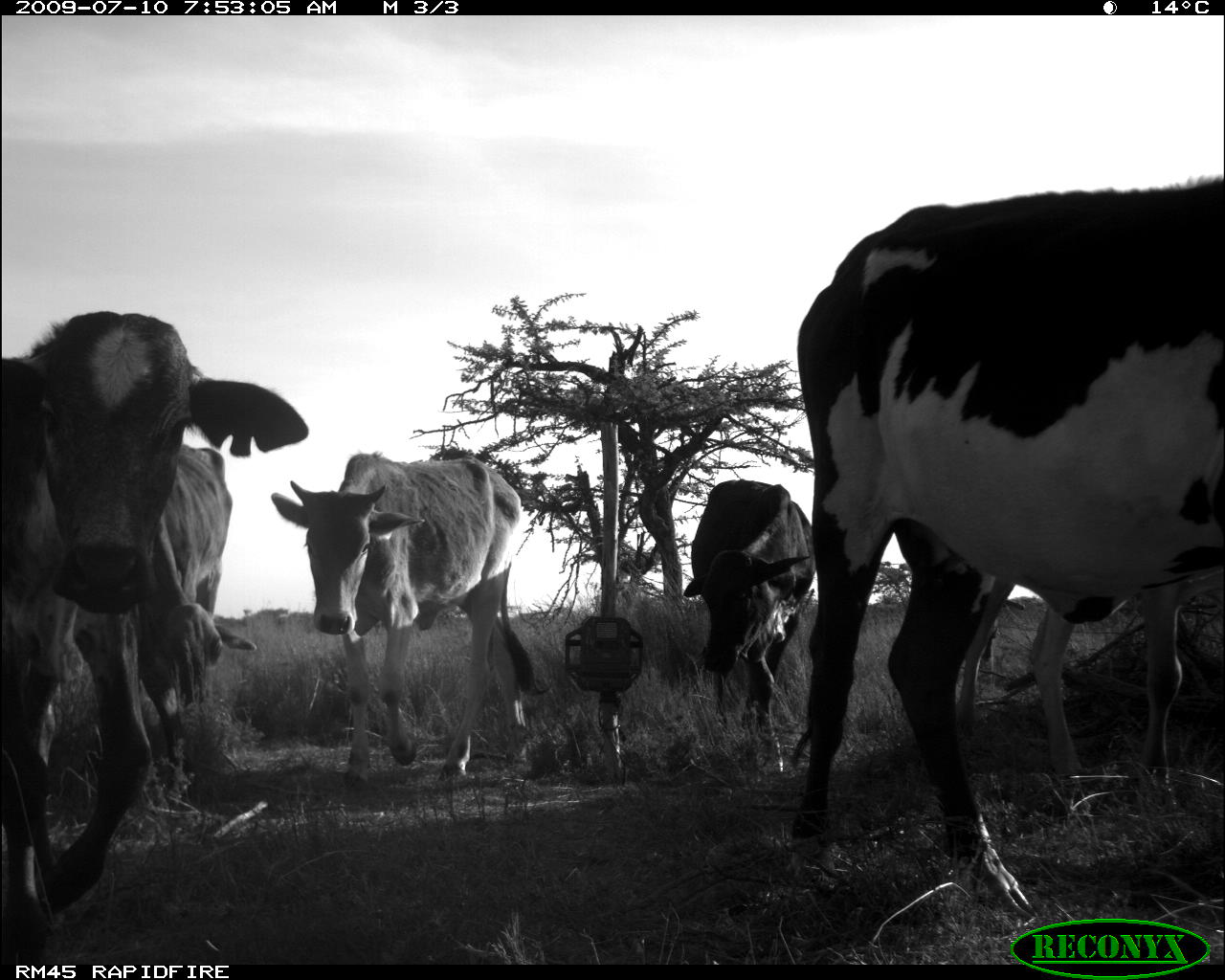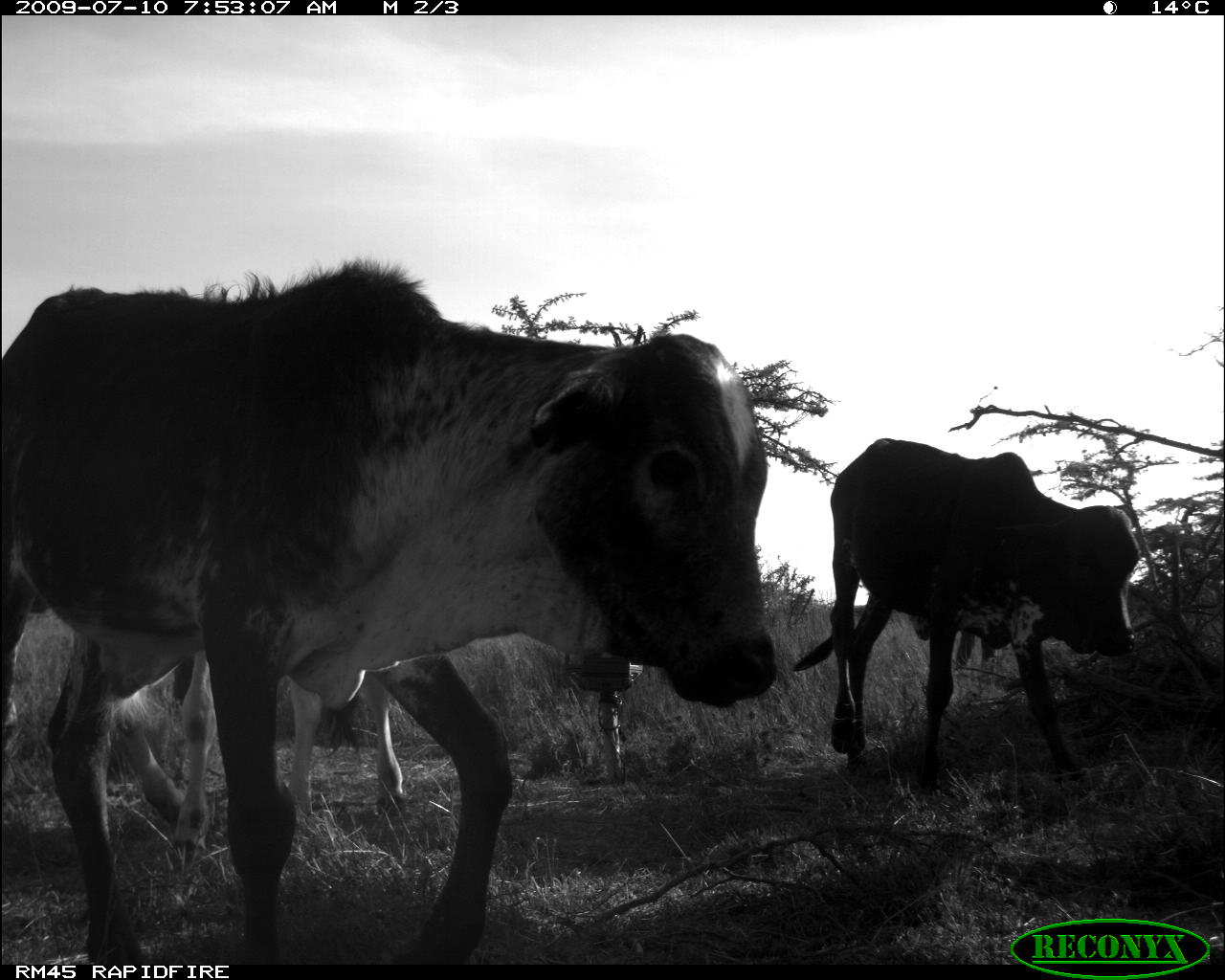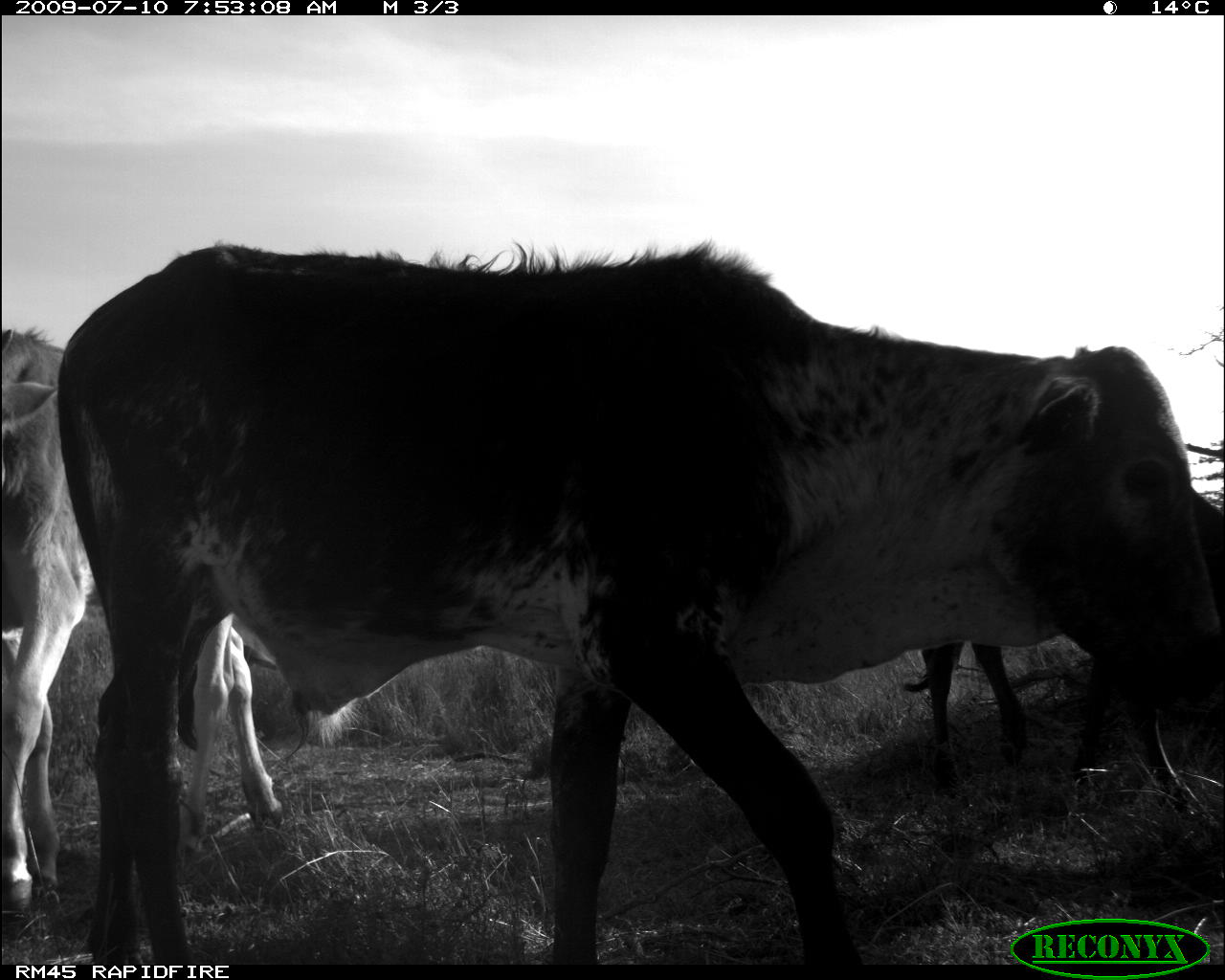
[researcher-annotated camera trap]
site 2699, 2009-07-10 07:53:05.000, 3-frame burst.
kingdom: Animalia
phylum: Chordata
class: Mammalia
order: Artiodactyla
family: Bovidae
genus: Bos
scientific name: Bos taurus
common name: domestic cattle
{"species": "Bos taurus (domestic cattle)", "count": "6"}